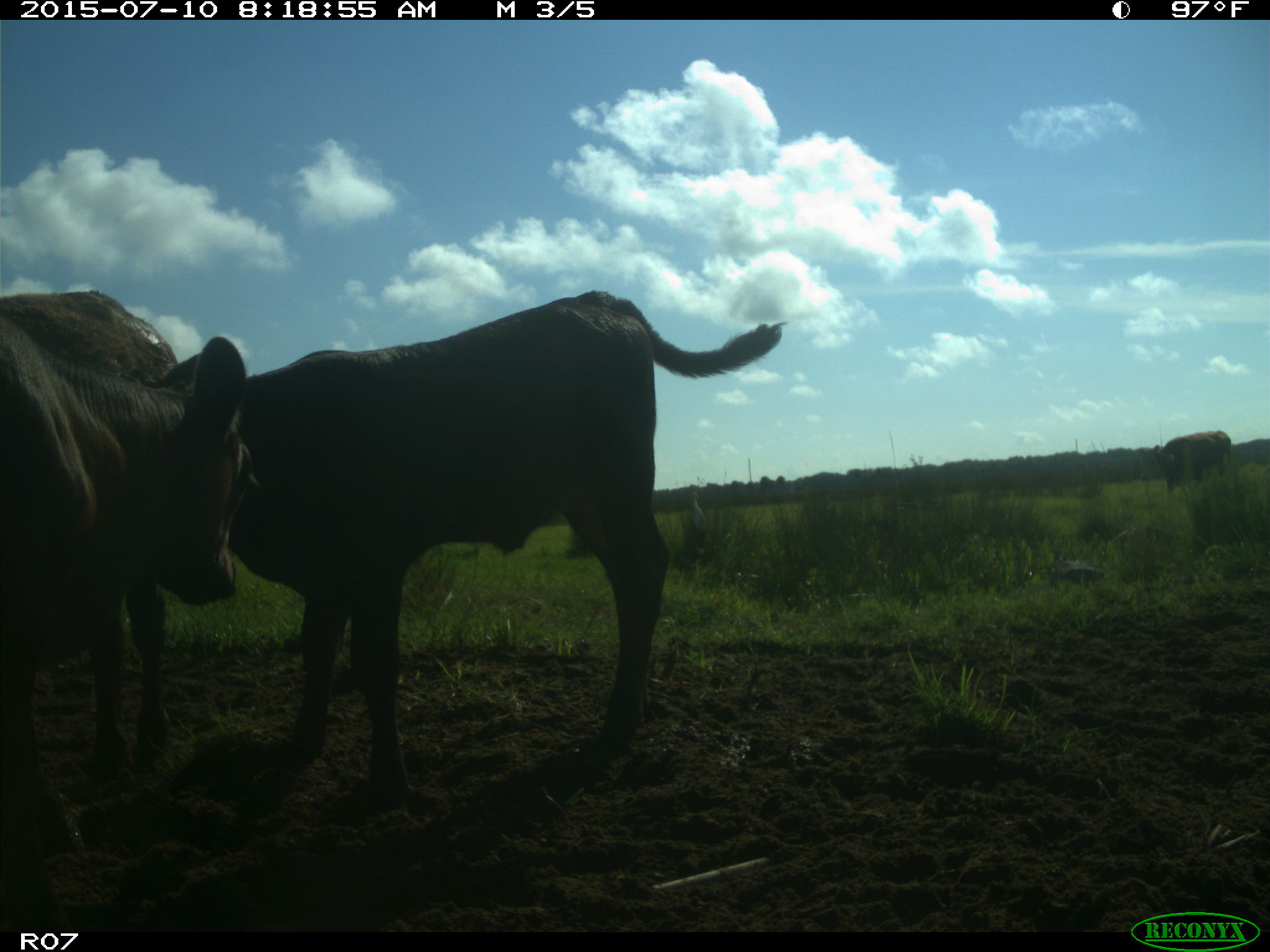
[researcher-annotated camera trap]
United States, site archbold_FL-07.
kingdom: Animalia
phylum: Chordata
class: Mammalia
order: Artiodactyla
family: Bovidae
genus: Bos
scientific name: Bos taurus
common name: domestic cow